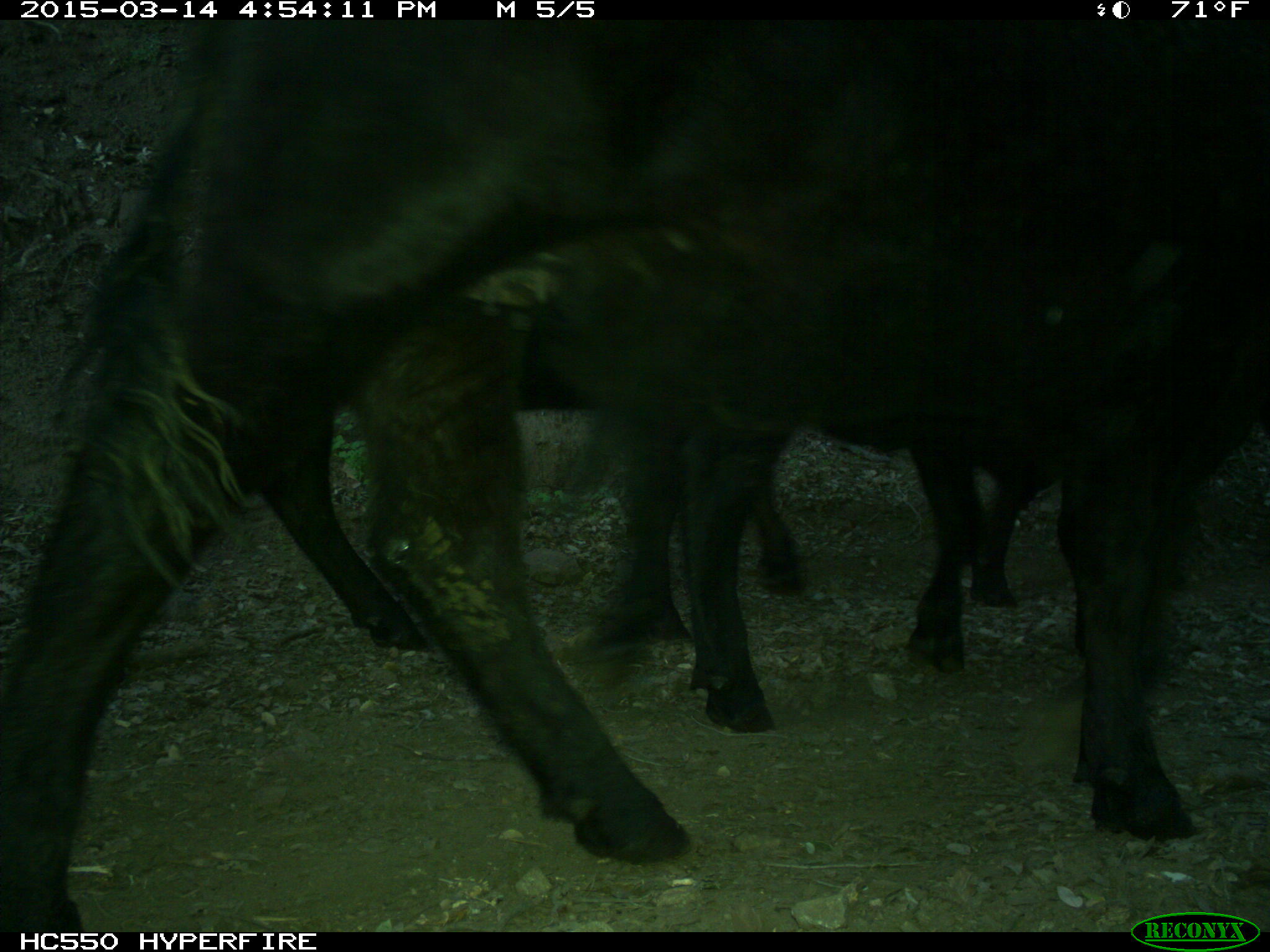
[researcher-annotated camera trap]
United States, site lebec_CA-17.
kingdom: Animalia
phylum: Chordata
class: Mammalia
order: Artiodactyla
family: Bovidae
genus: Bos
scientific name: Bos taurus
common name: domestic cow